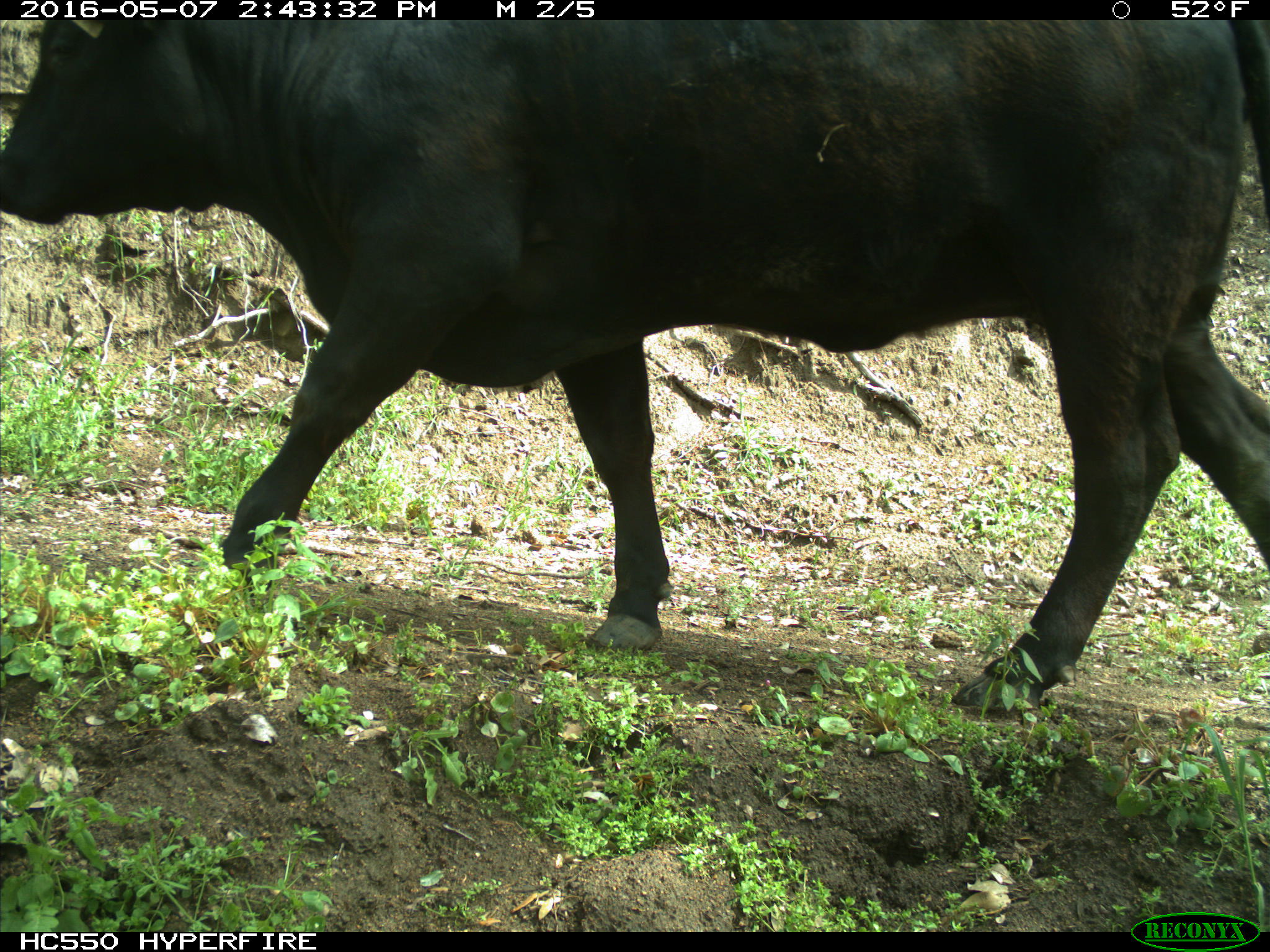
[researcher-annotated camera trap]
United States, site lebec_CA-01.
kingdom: Animalia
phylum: Chordata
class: Mammalia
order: Artiodactyla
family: Bovidae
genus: Bos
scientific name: Bos taurus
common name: domestic cow